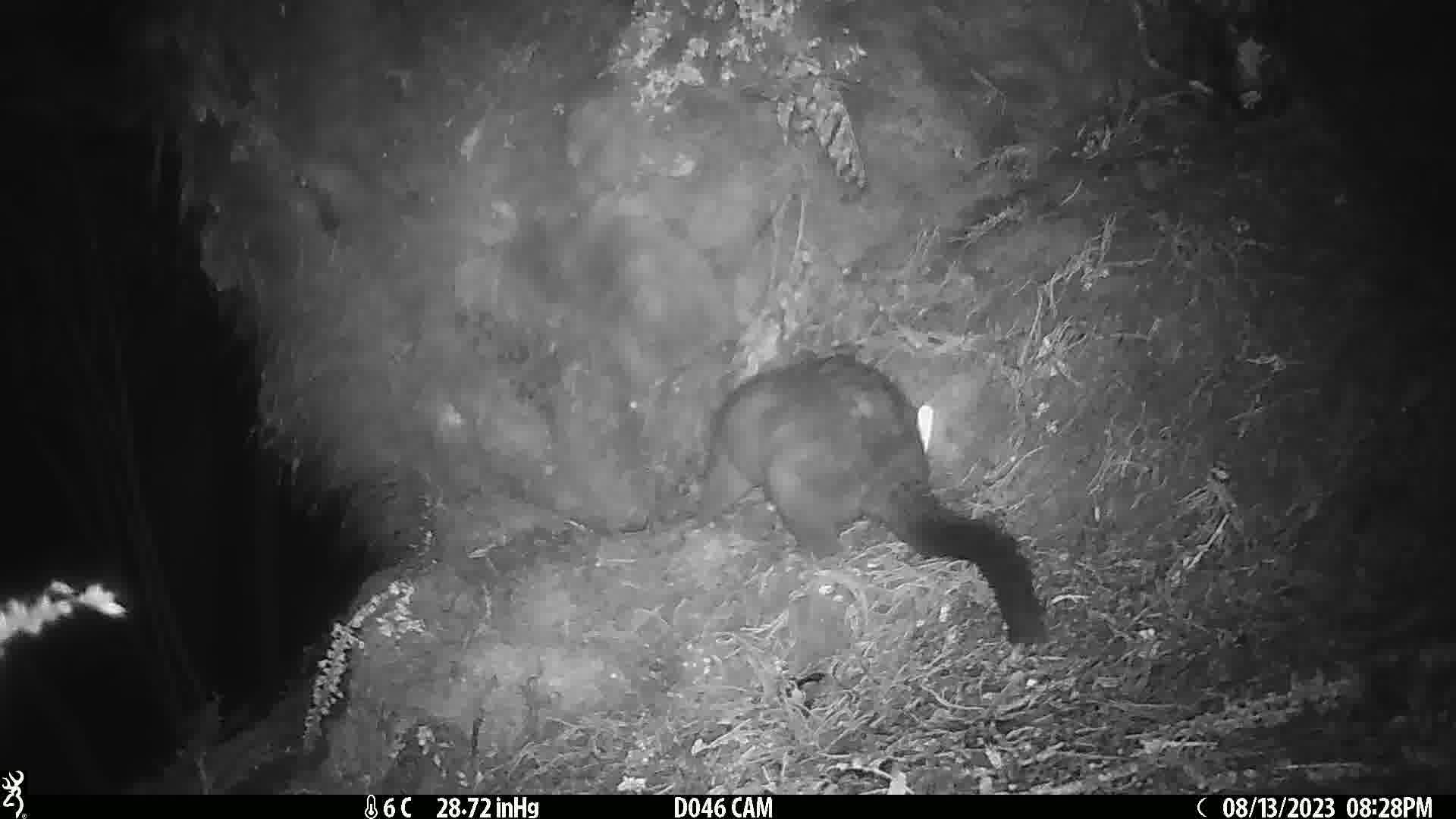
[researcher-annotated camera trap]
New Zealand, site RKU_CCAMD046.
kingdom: Animalia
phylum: Chordata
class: Mammalia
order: Diprotodontia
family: Phalangeridae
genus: Trichosurus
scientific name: Trichosurus vulpecula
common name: common brushtail possum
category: possum